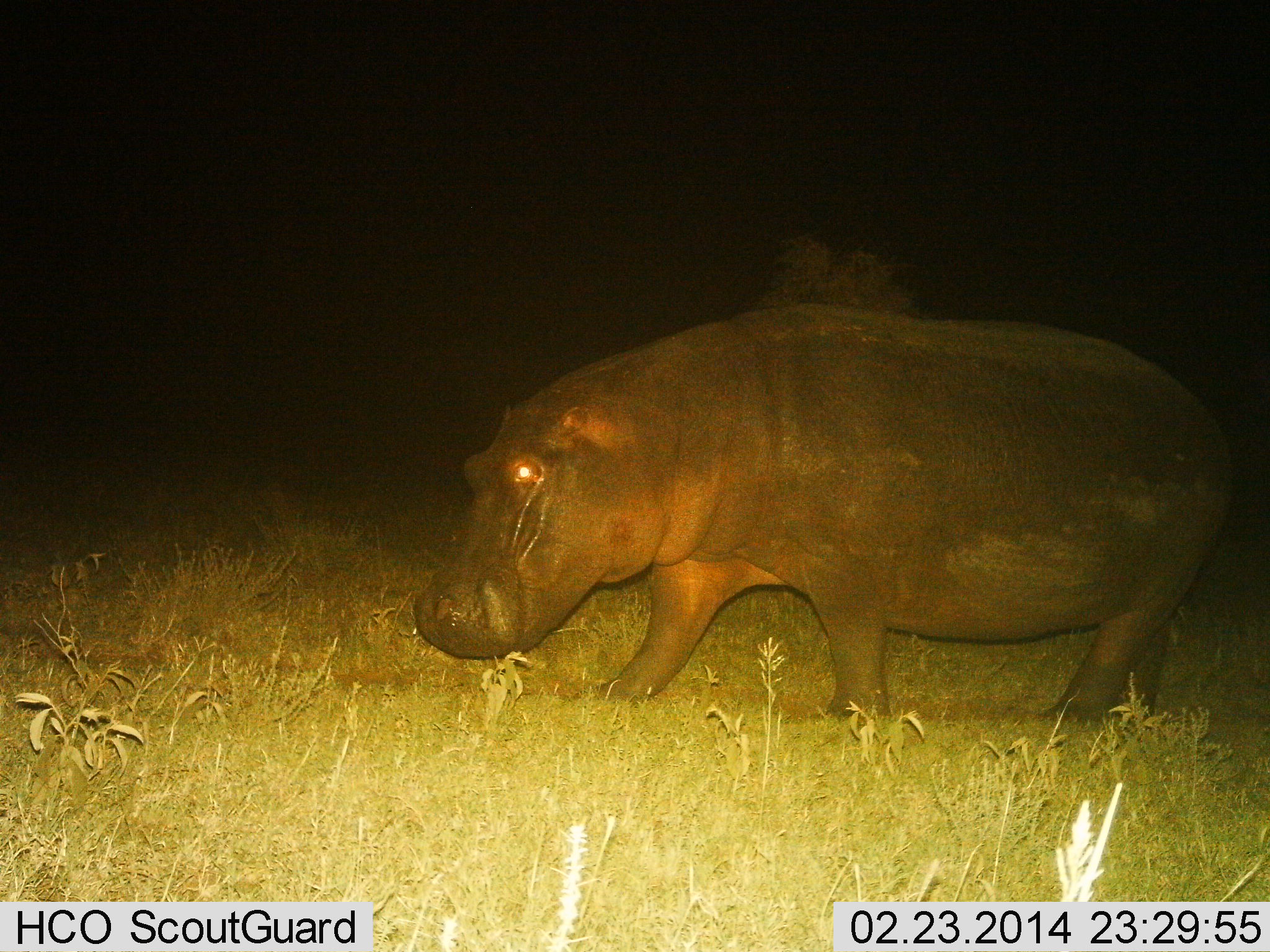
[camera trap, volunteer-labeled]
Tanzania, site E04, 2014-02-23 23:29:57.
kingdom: Animalia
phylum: Chordata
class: Mammalia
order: Artiodactyla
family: Hippopotamidae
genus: Hippopotamus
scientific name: Hippopotamus amphibius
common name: hippopotamus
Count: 1.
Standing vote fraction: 20%.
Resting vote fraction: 0%.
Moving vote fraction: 80%.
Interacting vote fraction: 0%.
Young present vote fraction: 0%.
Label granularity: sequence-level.